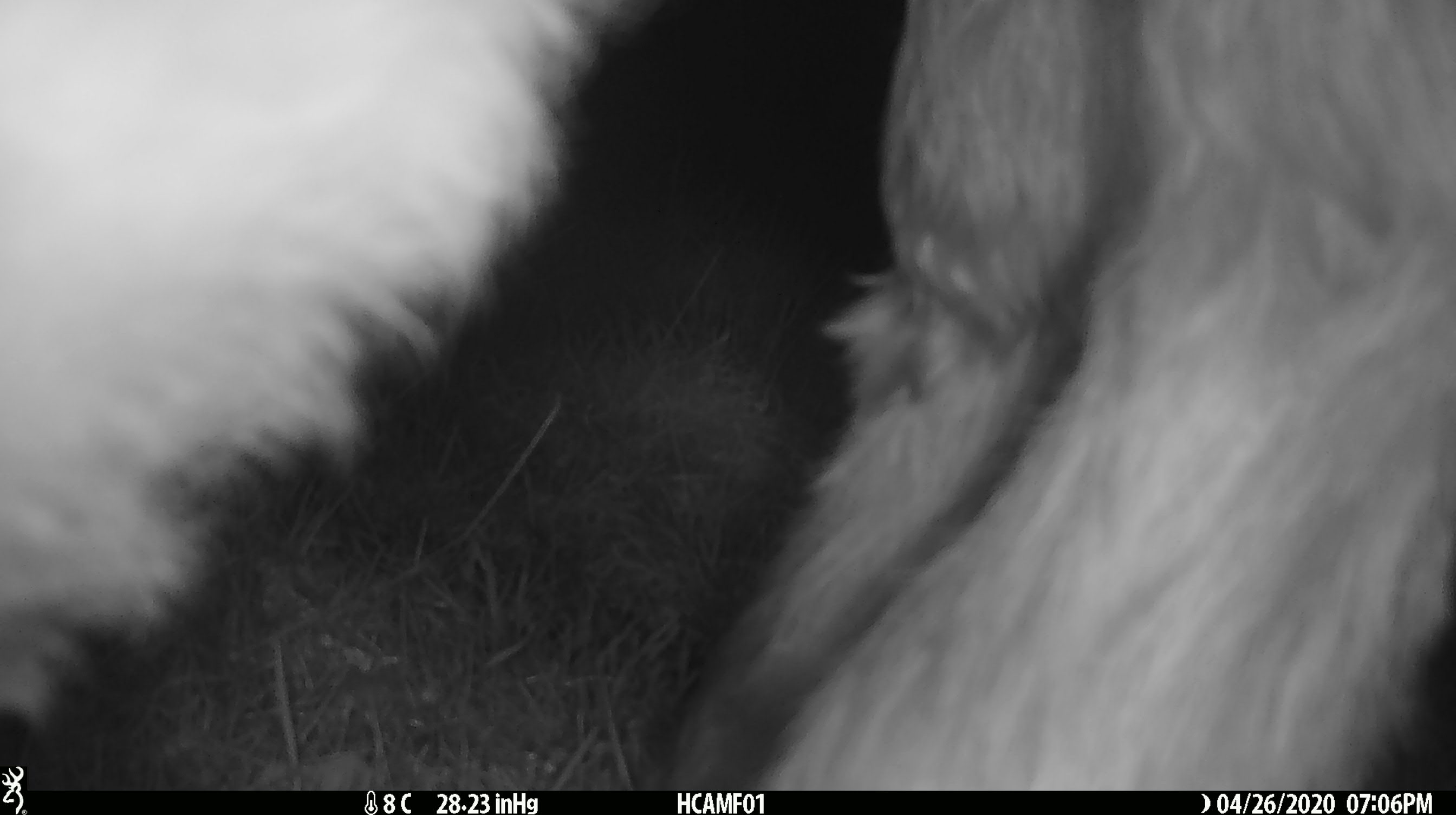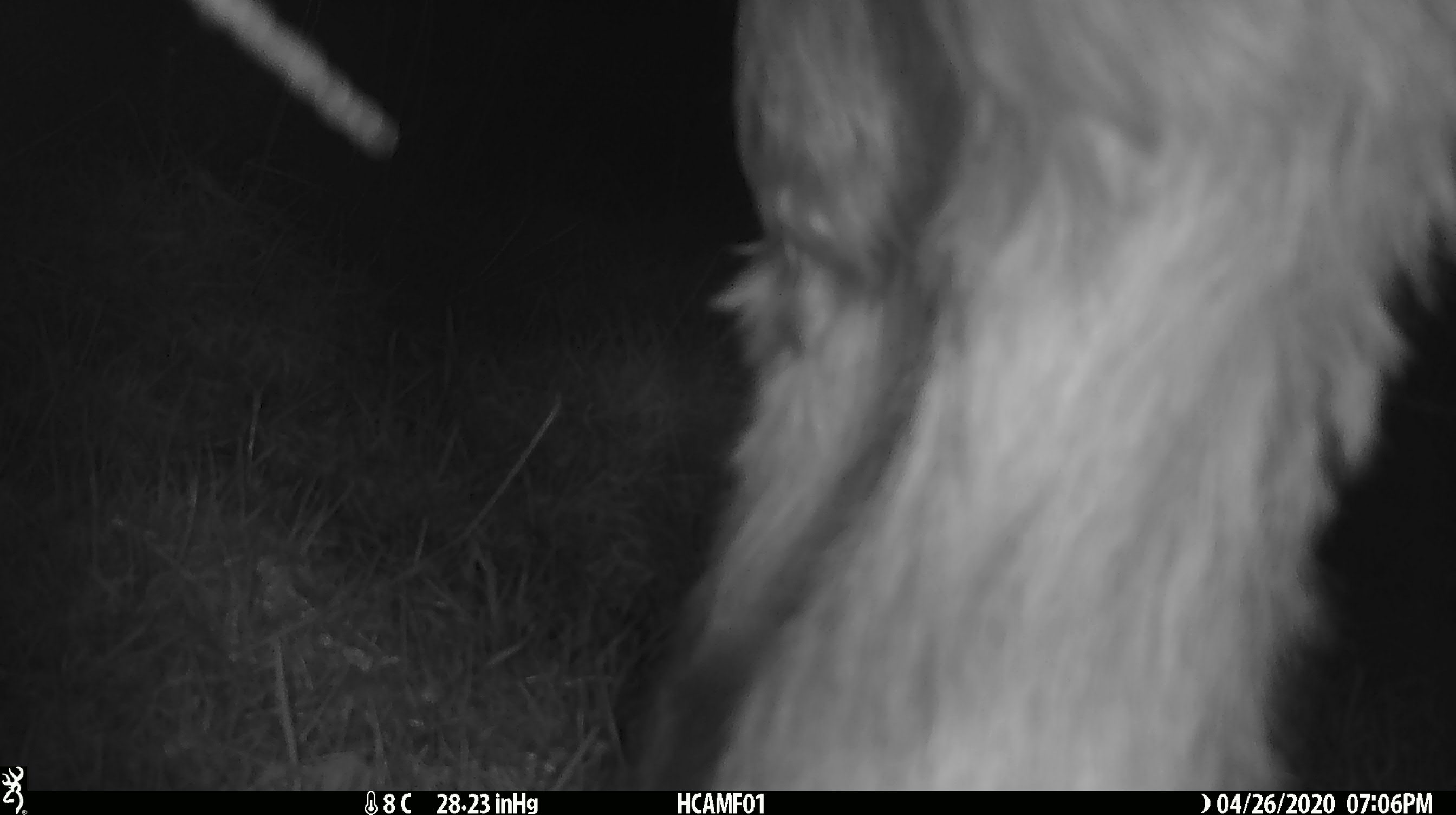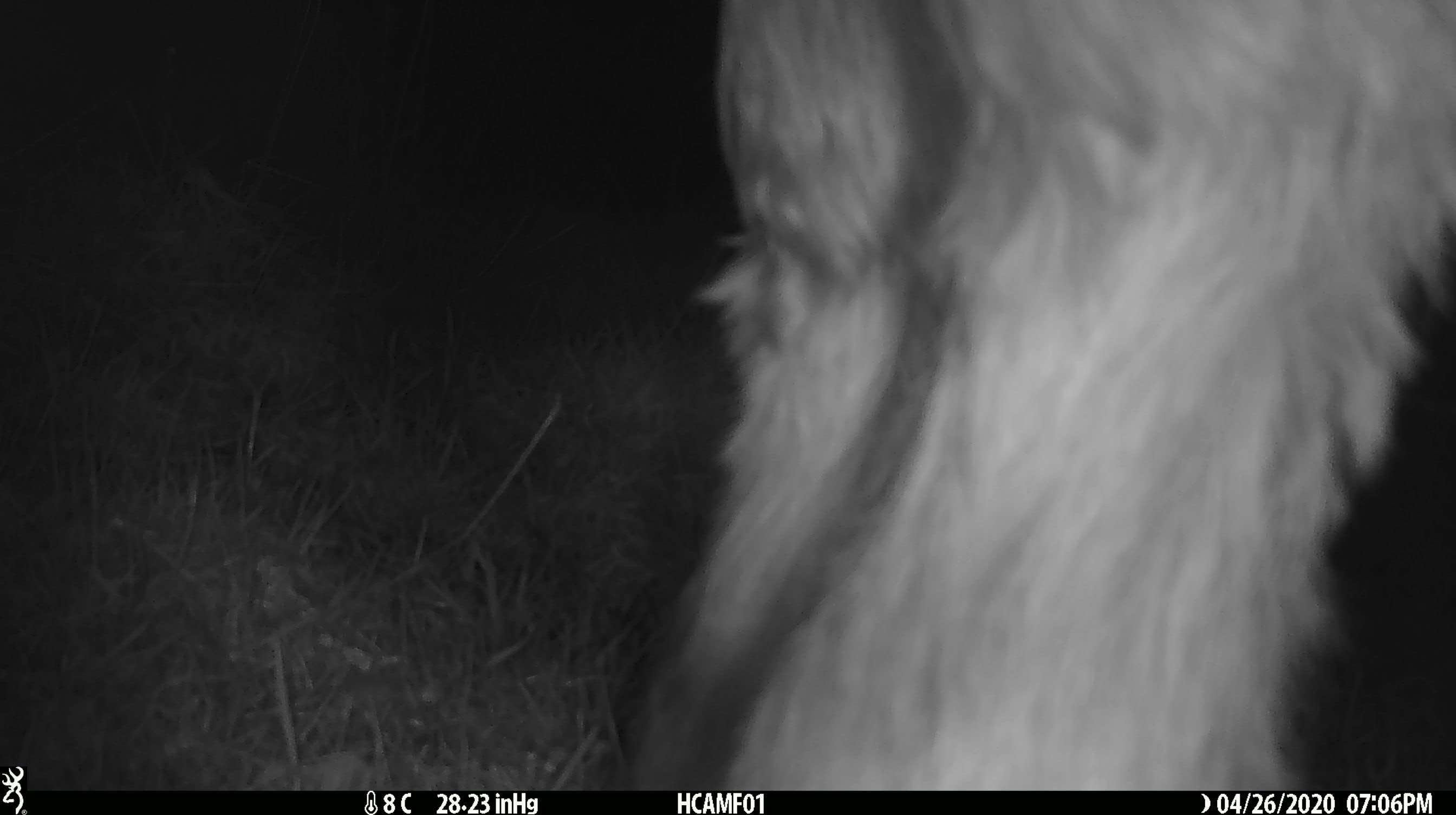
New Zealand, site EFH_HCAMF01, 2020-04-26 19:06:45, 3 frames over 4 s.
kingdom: Animalia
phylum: Chordata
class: Mammalia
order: Artiodactyla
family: Bovidae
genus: Bos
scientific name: Bos taurus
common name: domestic cow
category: cow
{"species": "cow (domestic cow) (Bos taurus)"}